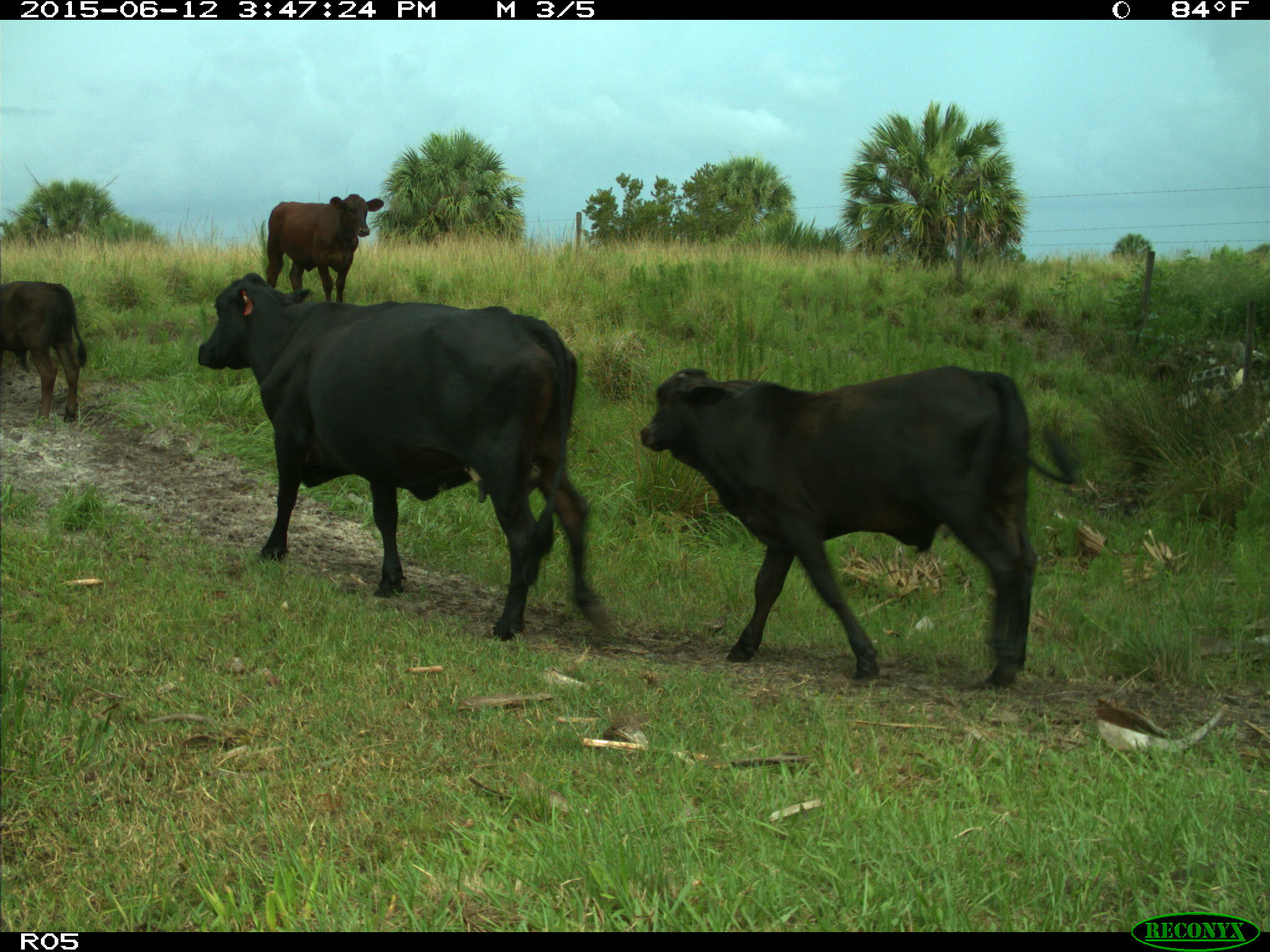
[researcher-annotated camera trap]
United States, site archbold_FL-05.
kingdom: Animalia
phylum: Chordata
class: Mammalia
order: Artiodactyla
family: Bovidae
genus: Bos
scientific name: Bos taurus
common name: domestic cow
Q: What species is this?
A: Bos taurus (domestic cow).